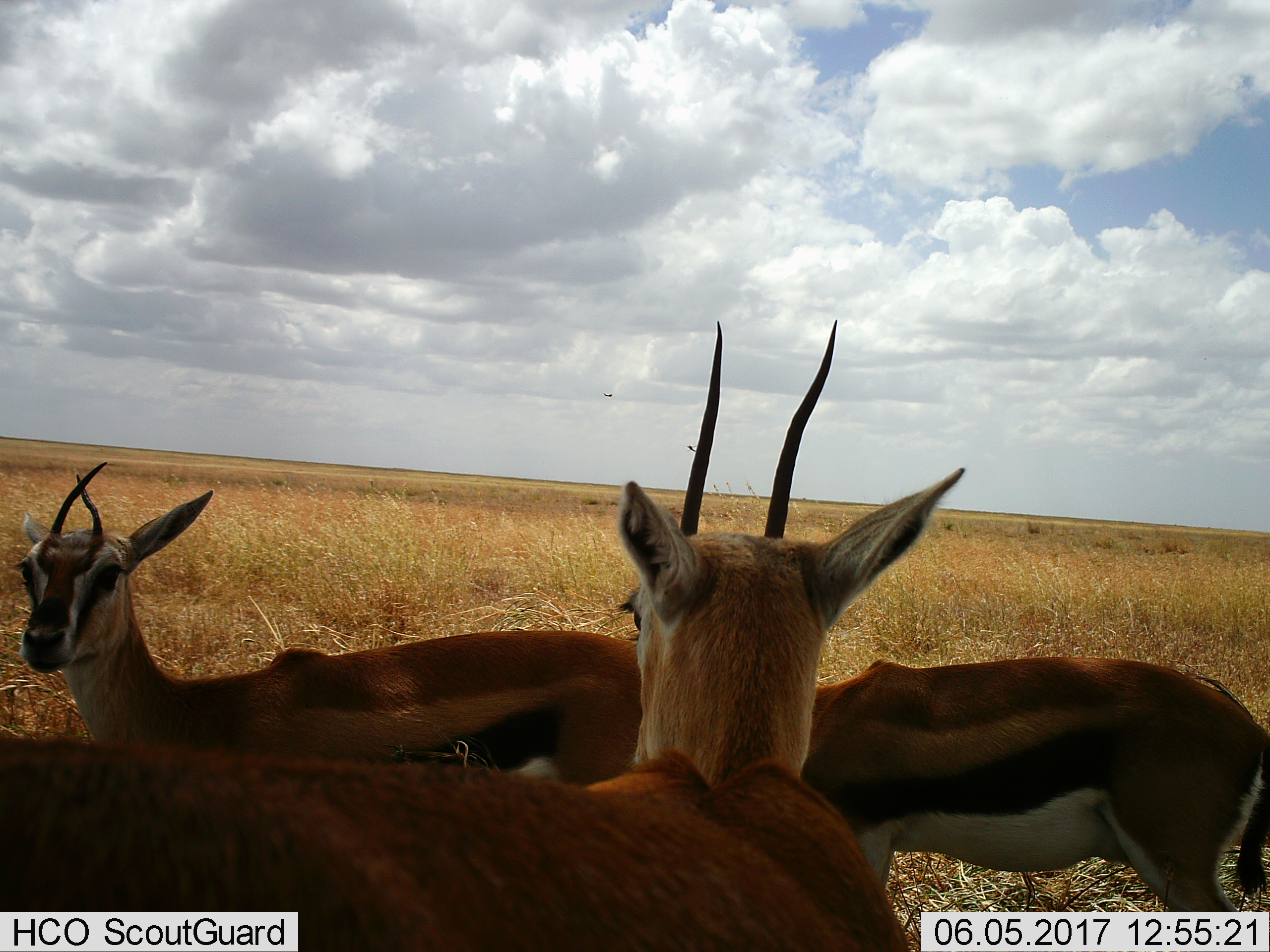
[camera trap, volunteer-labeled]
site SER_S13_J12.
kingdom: Animalia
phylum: Chordata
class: Mammalia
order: Artiodactyla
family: Bovidae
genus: Eudorcas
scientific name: Eudorcas thomsonii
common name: thomson's gazelle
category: gazellethomsons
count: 3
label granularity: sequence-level